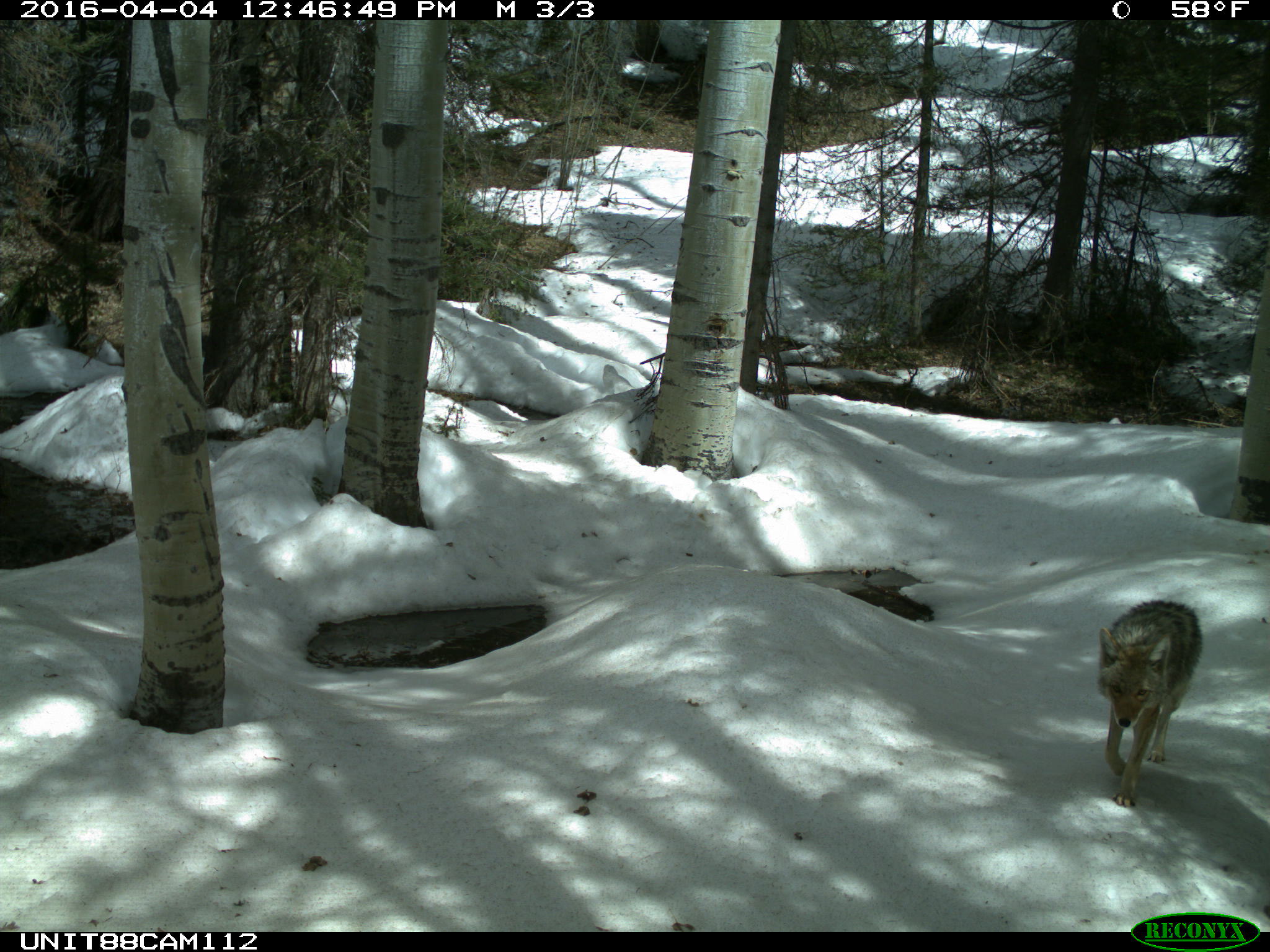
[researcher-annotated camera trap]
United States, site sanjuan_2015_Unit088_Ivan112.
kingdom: Animalia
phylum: Chordata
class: Mammalia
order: Carnivora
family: Canidae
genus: Canis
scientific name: Canis latrans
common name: coyote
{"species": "Canis latrans (coyote)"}